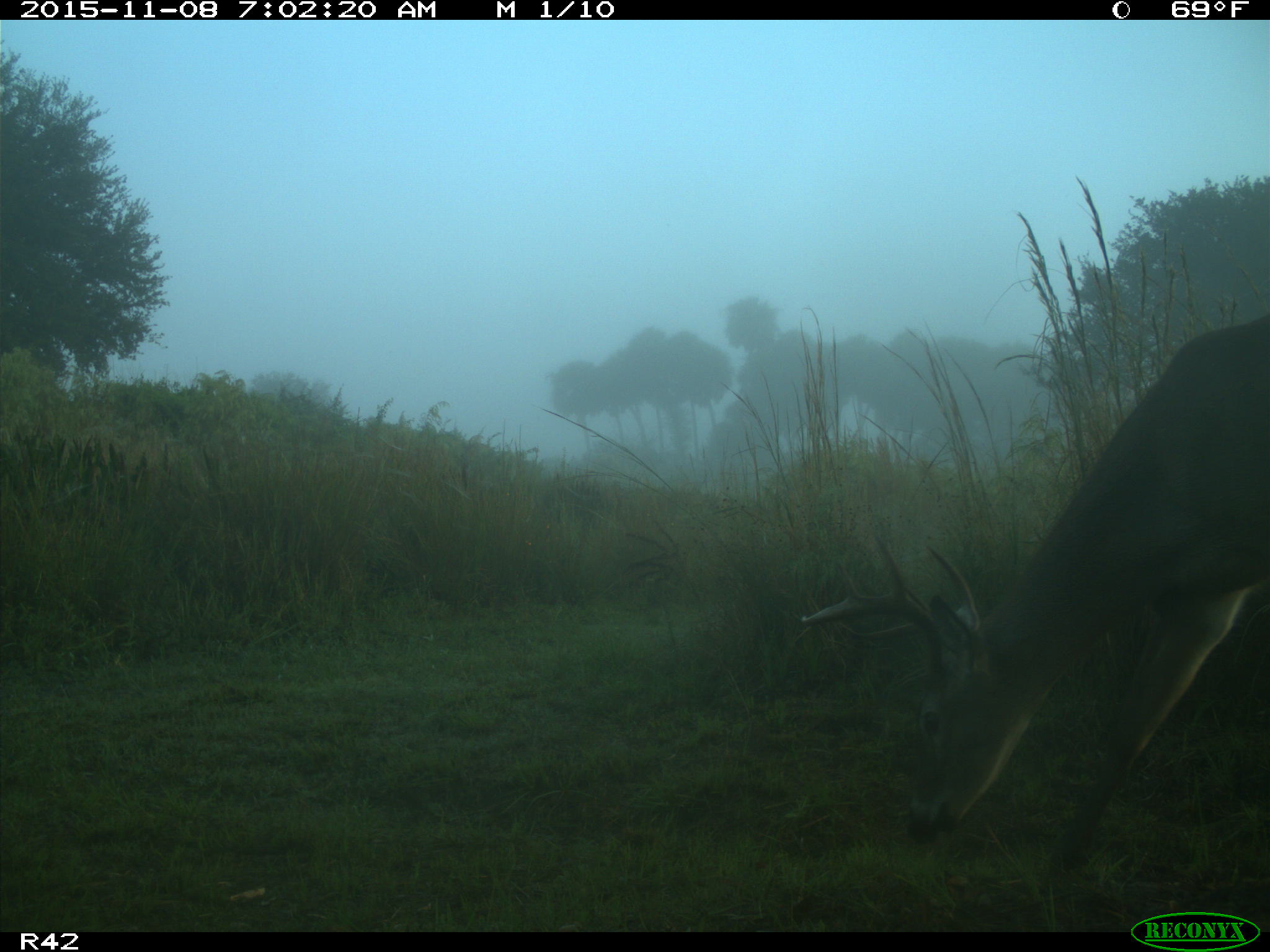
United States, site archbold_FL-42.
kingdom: Animalia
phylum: Chordata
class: Mammalia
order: Artiodactyla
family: Cervidae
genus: Odocoileus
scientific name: Odocoileus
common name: deer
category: unidentified deer